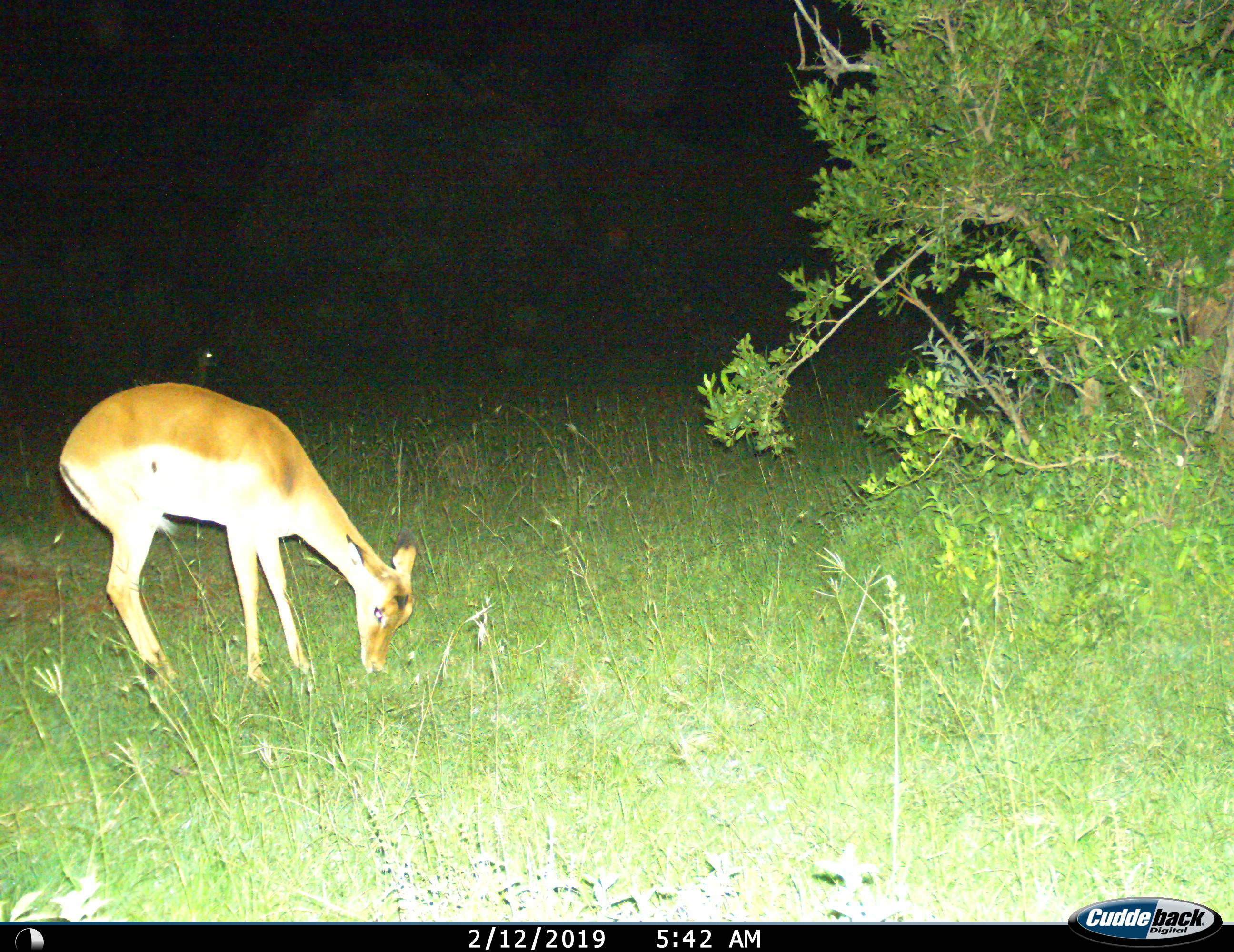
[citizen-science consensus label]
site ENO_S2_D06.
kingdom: Animalia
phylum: Chordata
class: Mammalia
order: Artiodactyla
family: Bovidae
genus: Aepyceros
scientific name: Aepyceros melampus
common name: impala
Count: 1.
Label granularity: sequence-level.